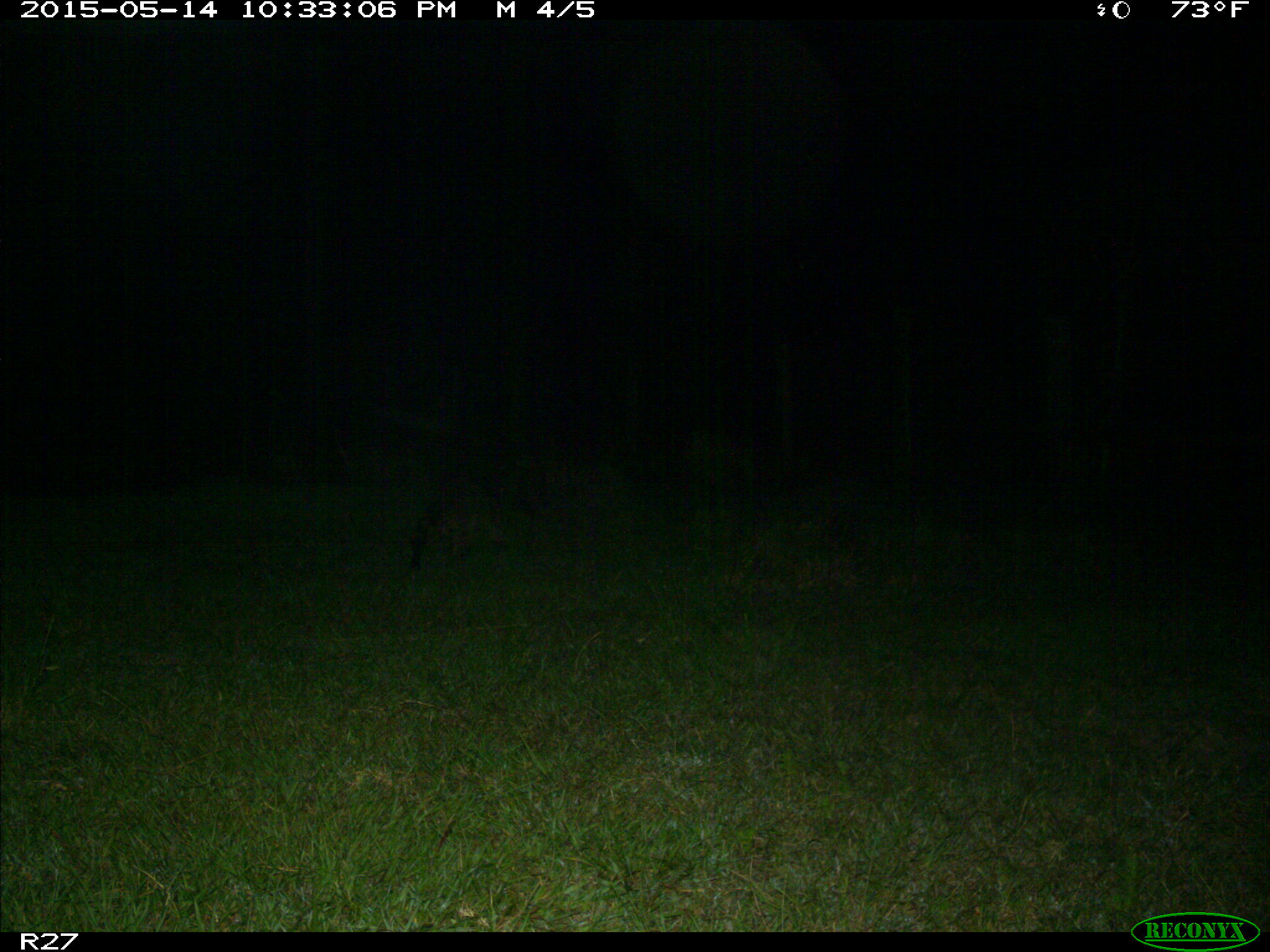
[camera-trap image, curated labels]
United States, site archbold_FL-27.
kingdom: Animalia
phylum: Chordata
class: Mammalia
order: Carnivora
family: Procyonidae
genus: Procyon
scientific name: Procyon lotor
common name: common raccoon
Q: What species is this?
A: Procyon lotor (common raccoon).